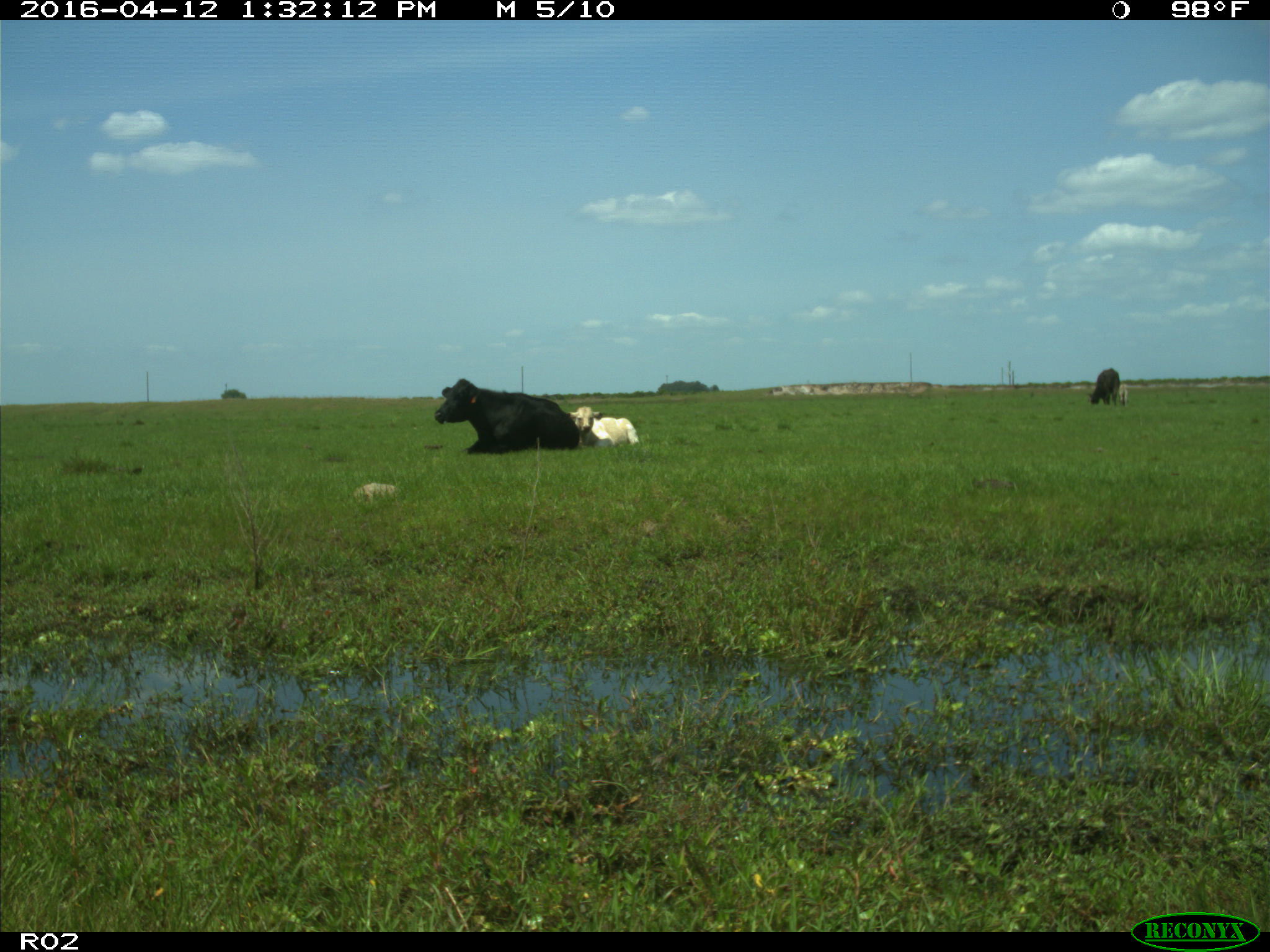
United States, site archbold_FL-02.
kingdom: Animalia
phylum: Chordata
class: Mammalia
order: Artiodactyla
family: Bovidae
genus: Bos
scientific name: Bos taurus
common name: domestic cow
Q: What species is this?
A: Bos taurus (domestic cow).